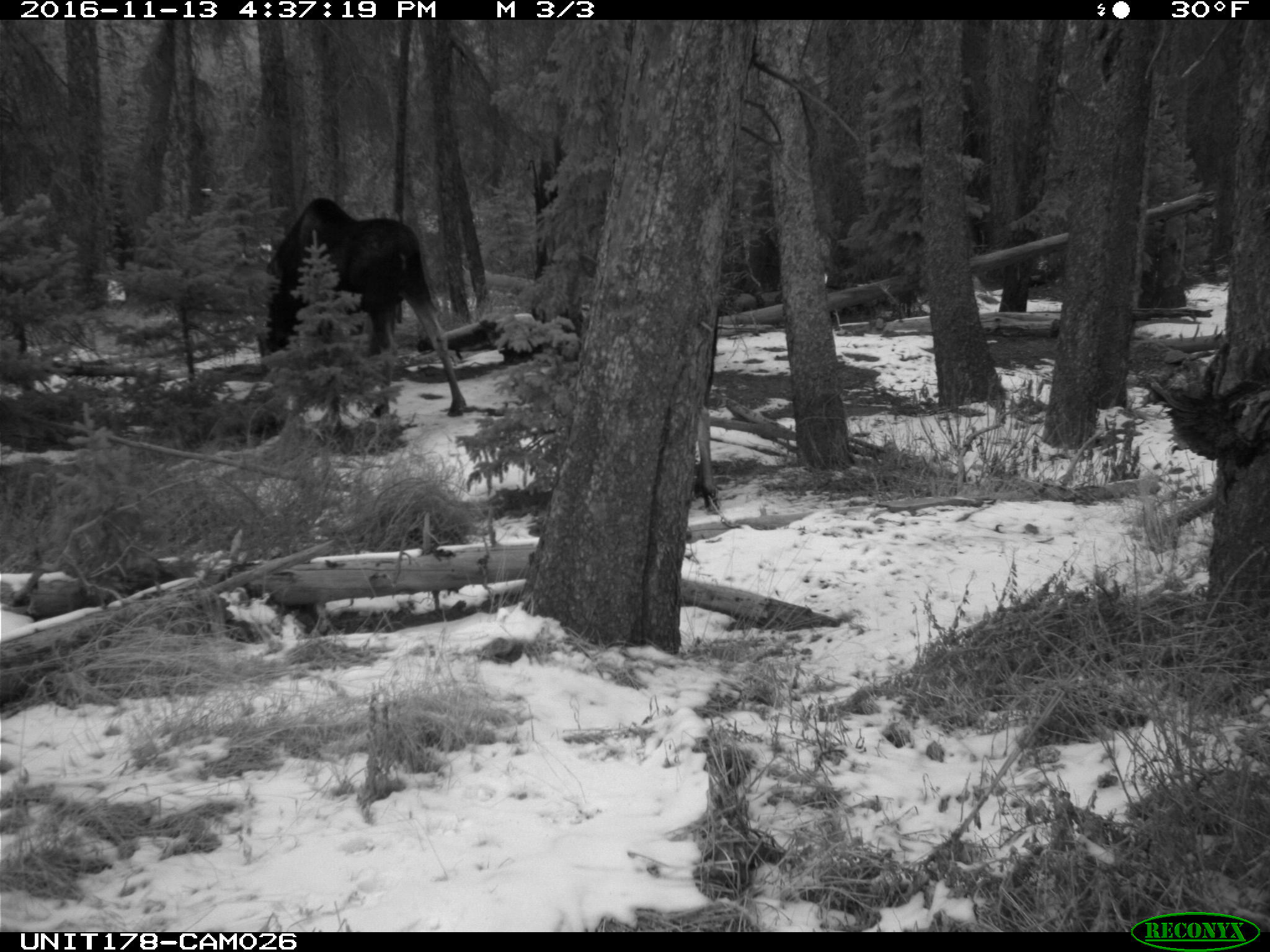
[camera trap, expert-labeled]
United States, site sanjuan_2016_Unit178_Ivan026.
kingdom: Animalia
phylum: Chordata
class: Mammalia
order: Artiodactyla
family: Cervidae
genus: Alces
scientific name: Alces alces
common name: moose